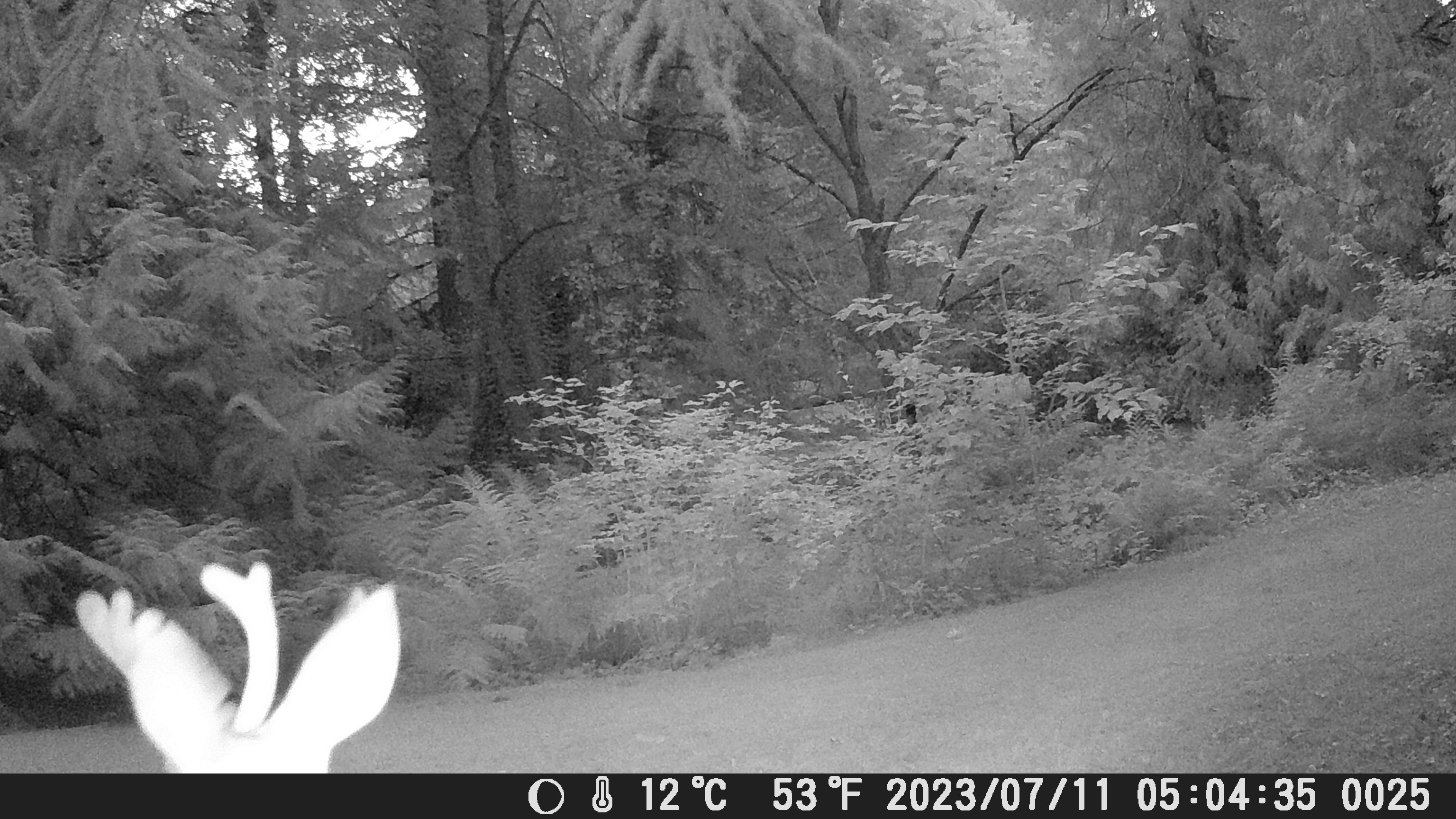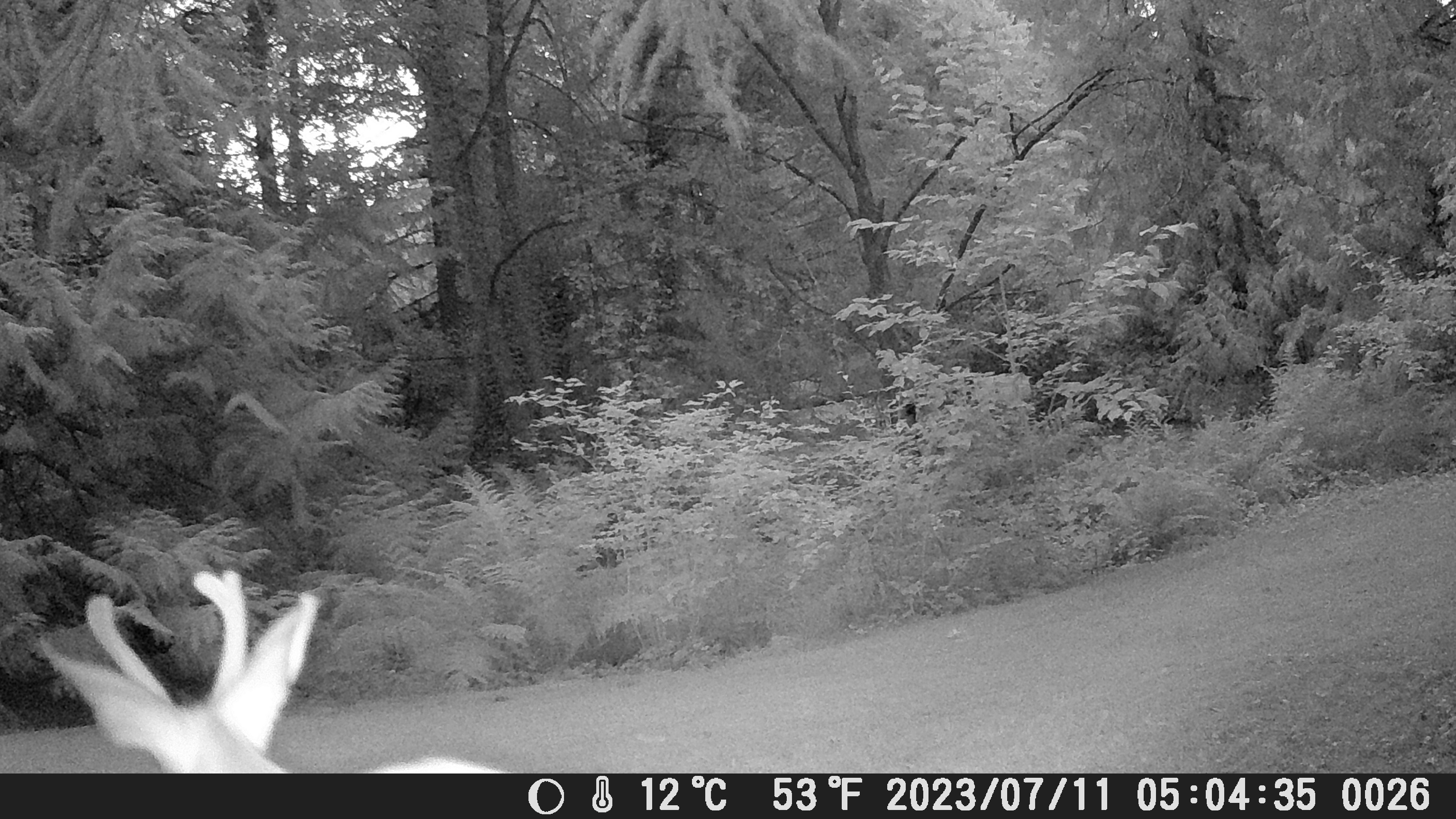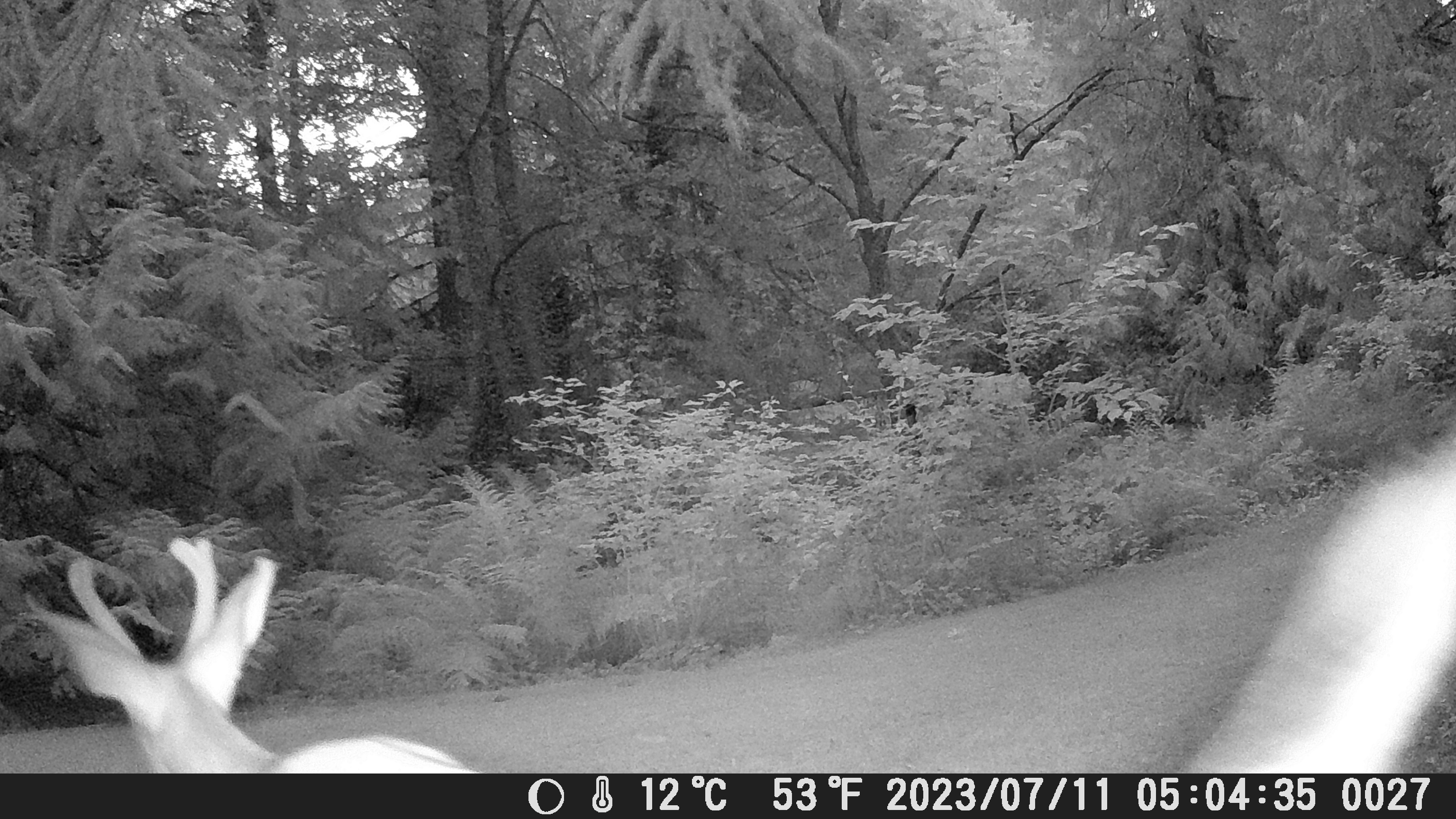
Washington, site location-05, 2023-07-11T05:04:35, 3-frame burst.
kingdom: Animalia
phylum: Chordata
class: Mammalia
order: Artiodactyla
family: Cervidae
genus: Odocoileus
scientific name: Odocoileus hemionus columbianus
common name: columbian blacktail deer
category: deer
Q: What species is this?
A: Deer (columbian blacktail deer) (Odocoileus hemionus columbianus).